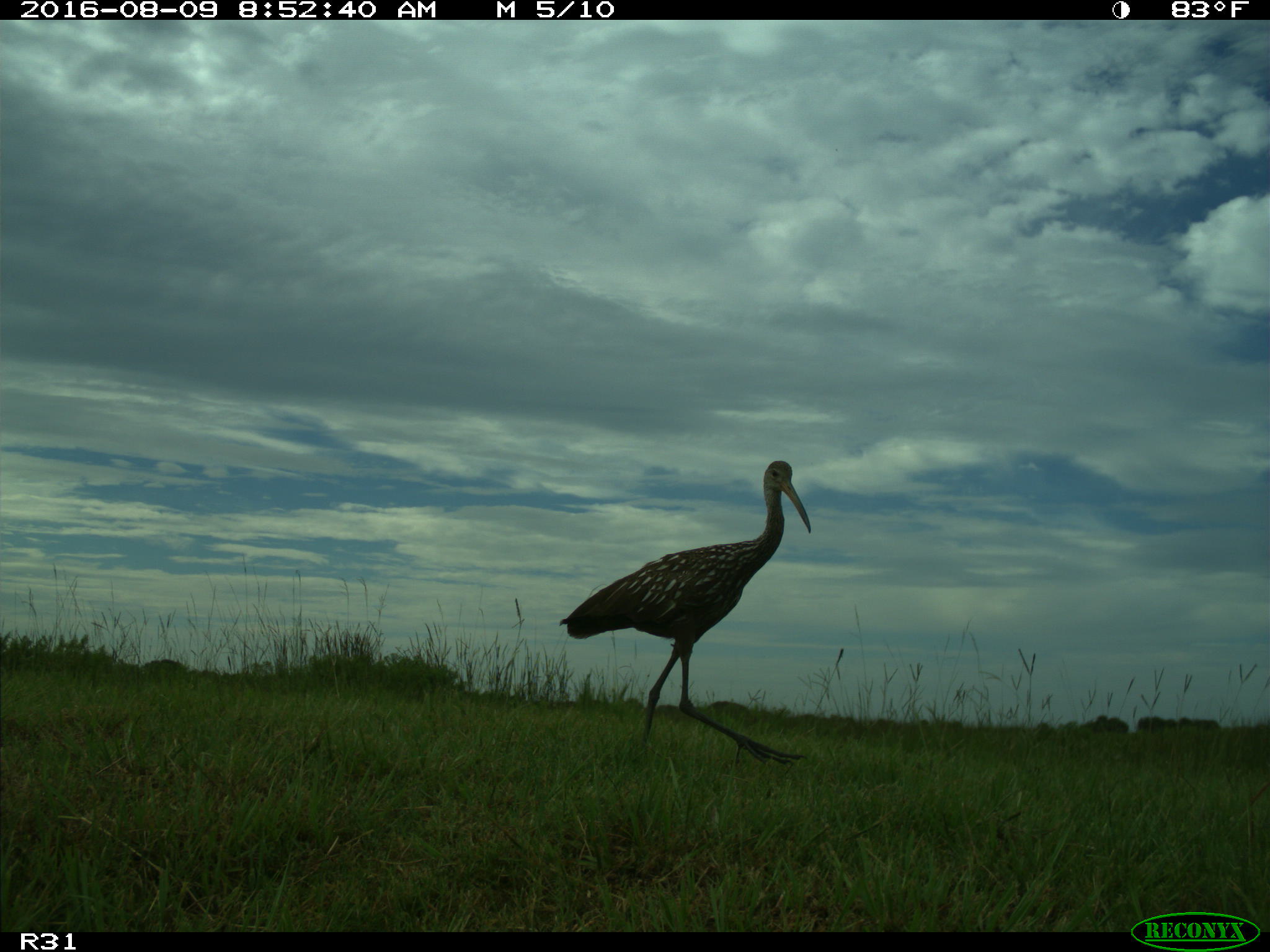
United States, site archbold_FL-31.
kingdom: Animalia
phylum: Chordata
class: Aves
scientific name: Aves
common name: birds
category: unidentified bird